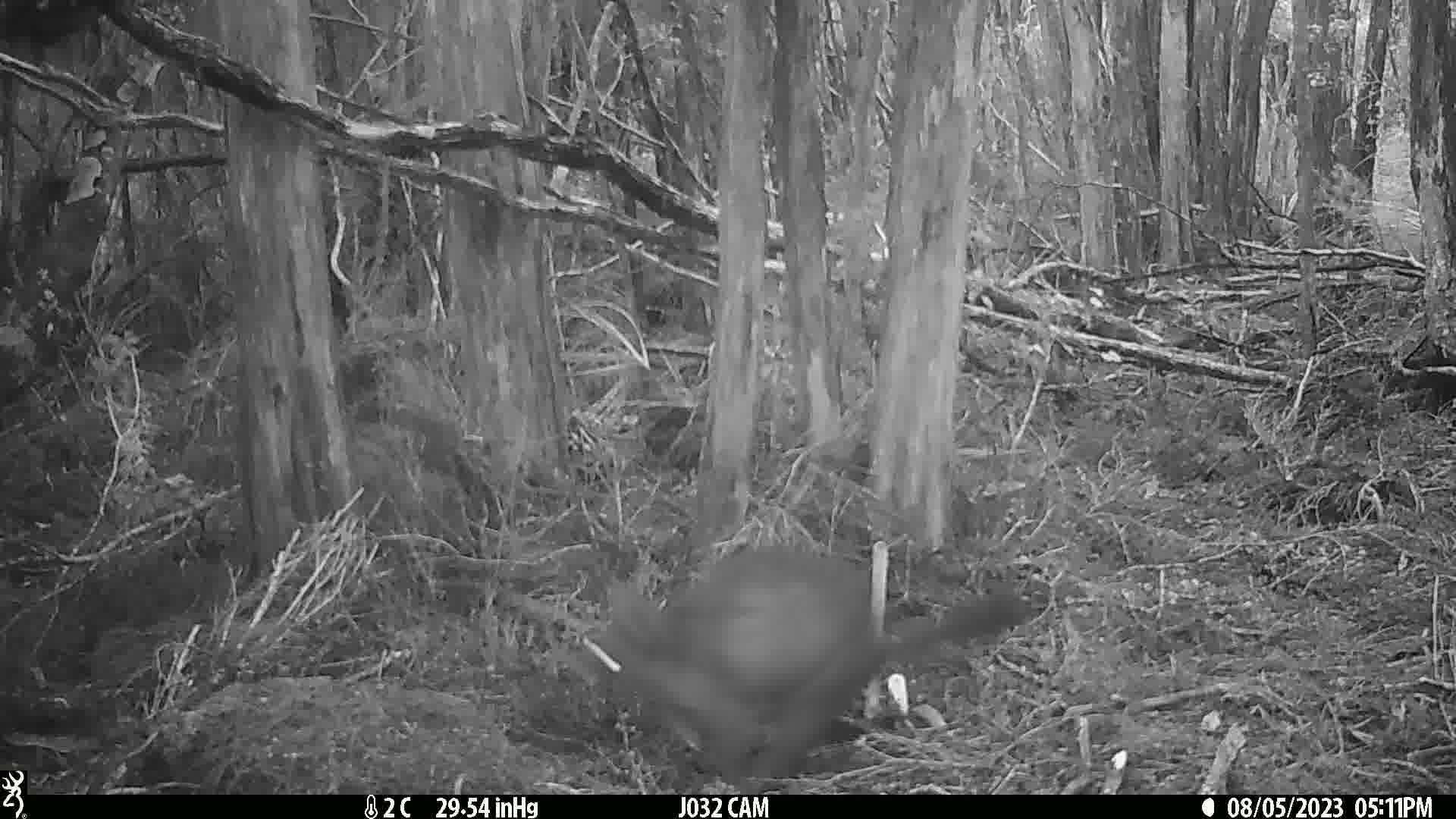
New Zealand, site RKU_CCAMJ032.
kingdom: Animalia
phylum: Chordata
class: Mammalia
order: Diprotodontia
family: Phalangeridae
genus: Trichosurus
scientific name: Trichosurus vulpecula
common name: common brushtail possum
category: possum